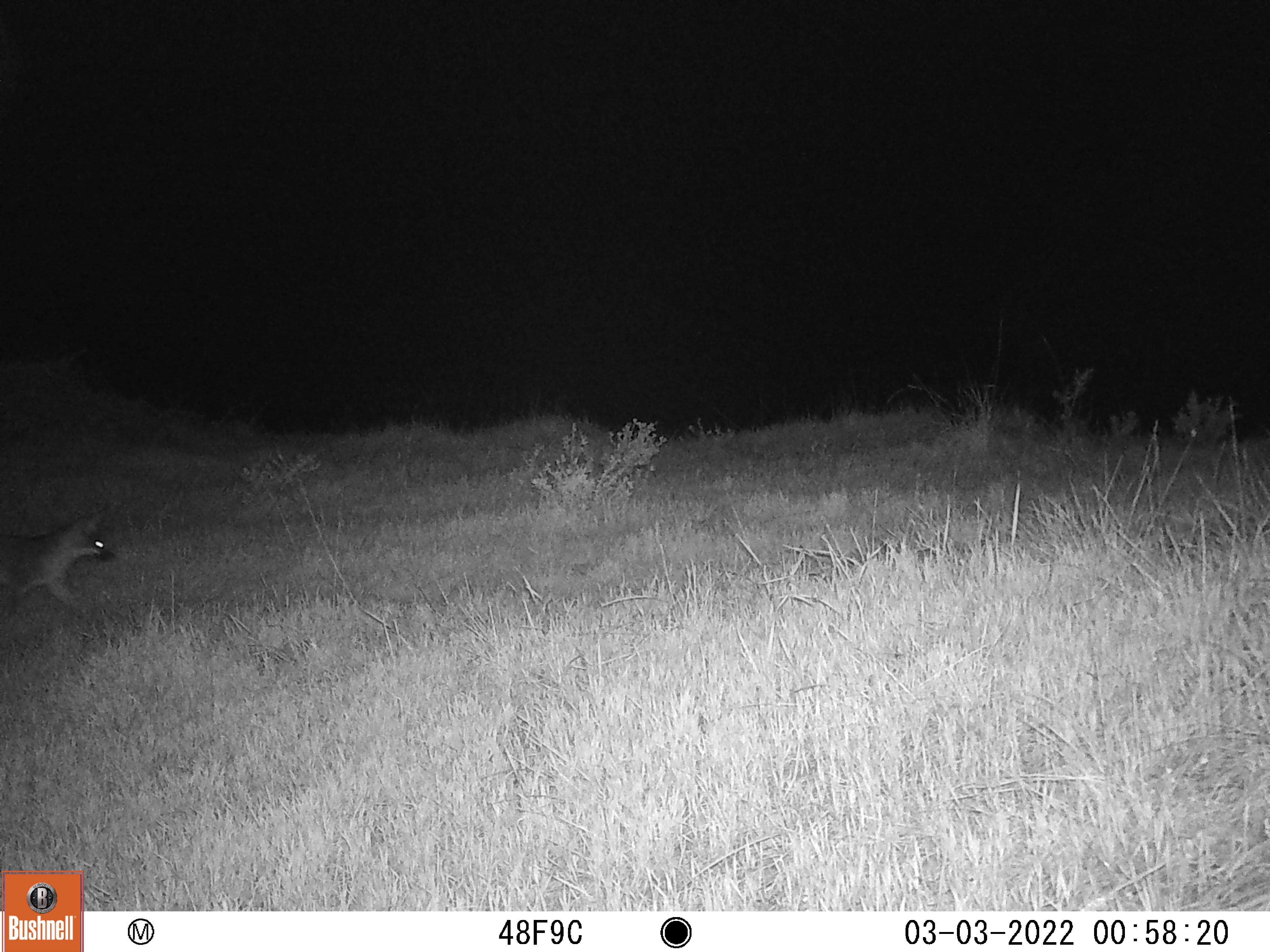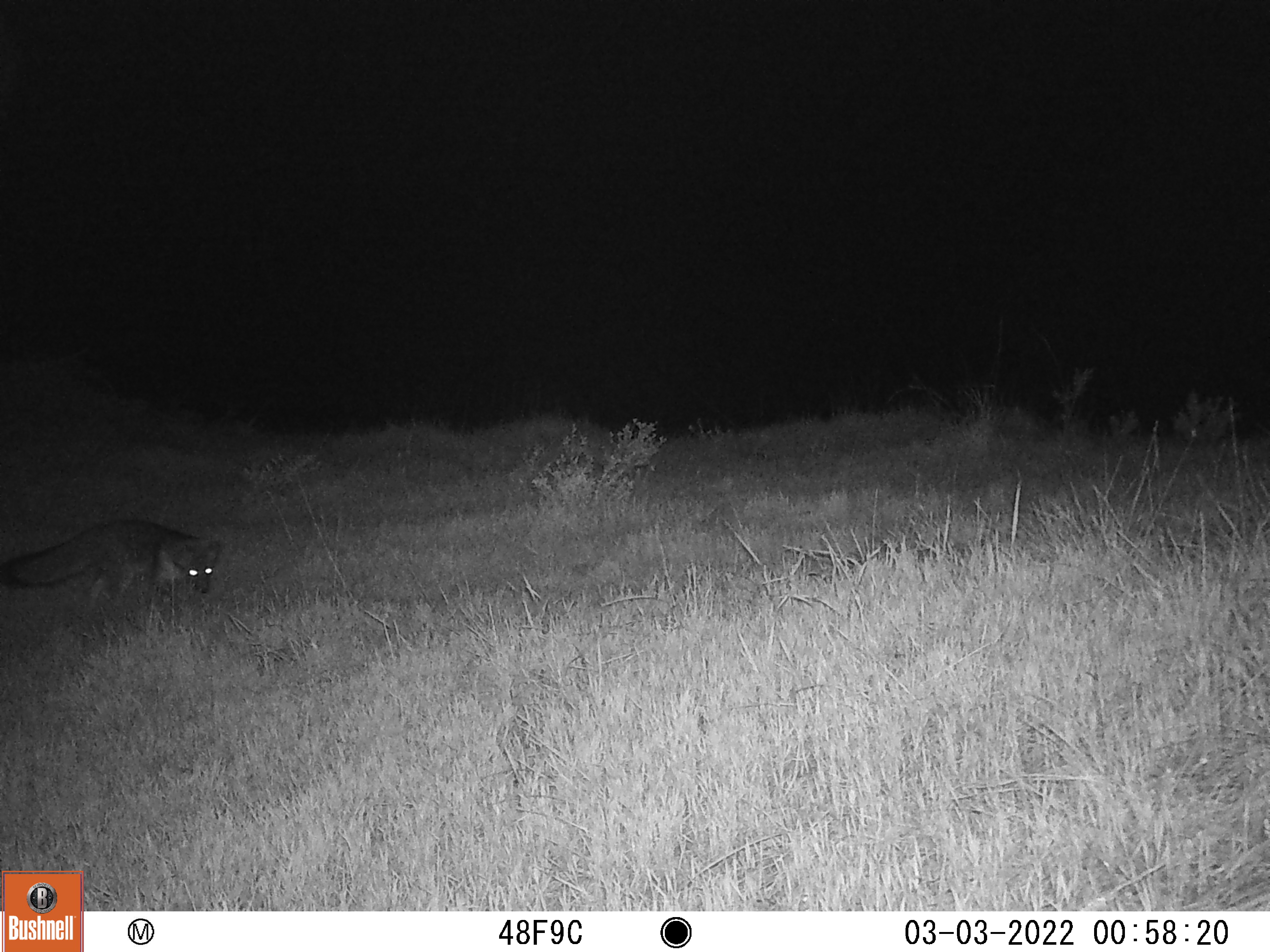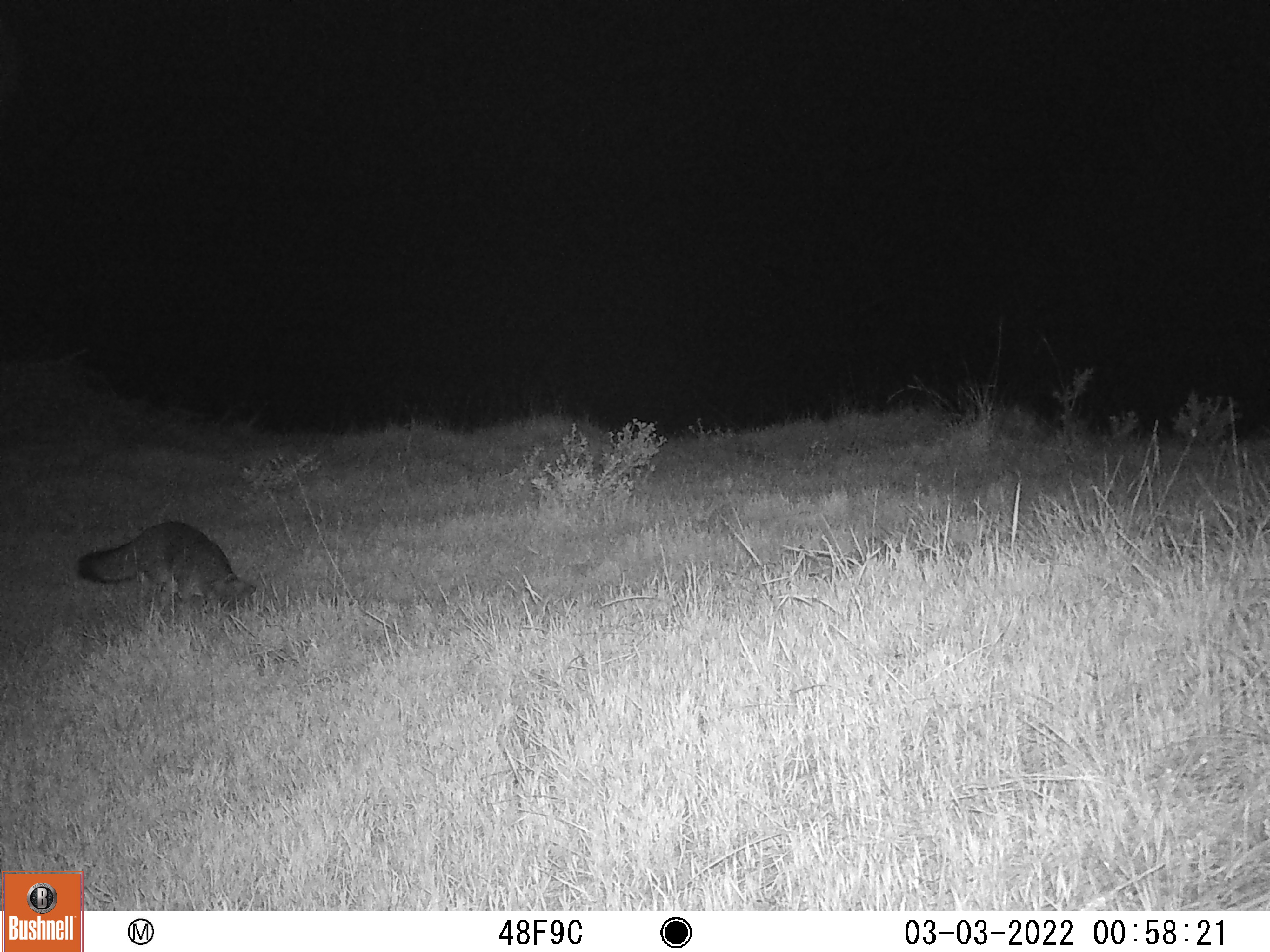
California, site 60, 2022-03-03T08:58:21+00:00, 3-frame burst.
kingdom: Animalia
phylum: Chordata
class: Mammalia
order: Carnivora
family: Canidae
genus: Urocyon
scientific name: Urocyon cinereoargenteus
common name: gray fox